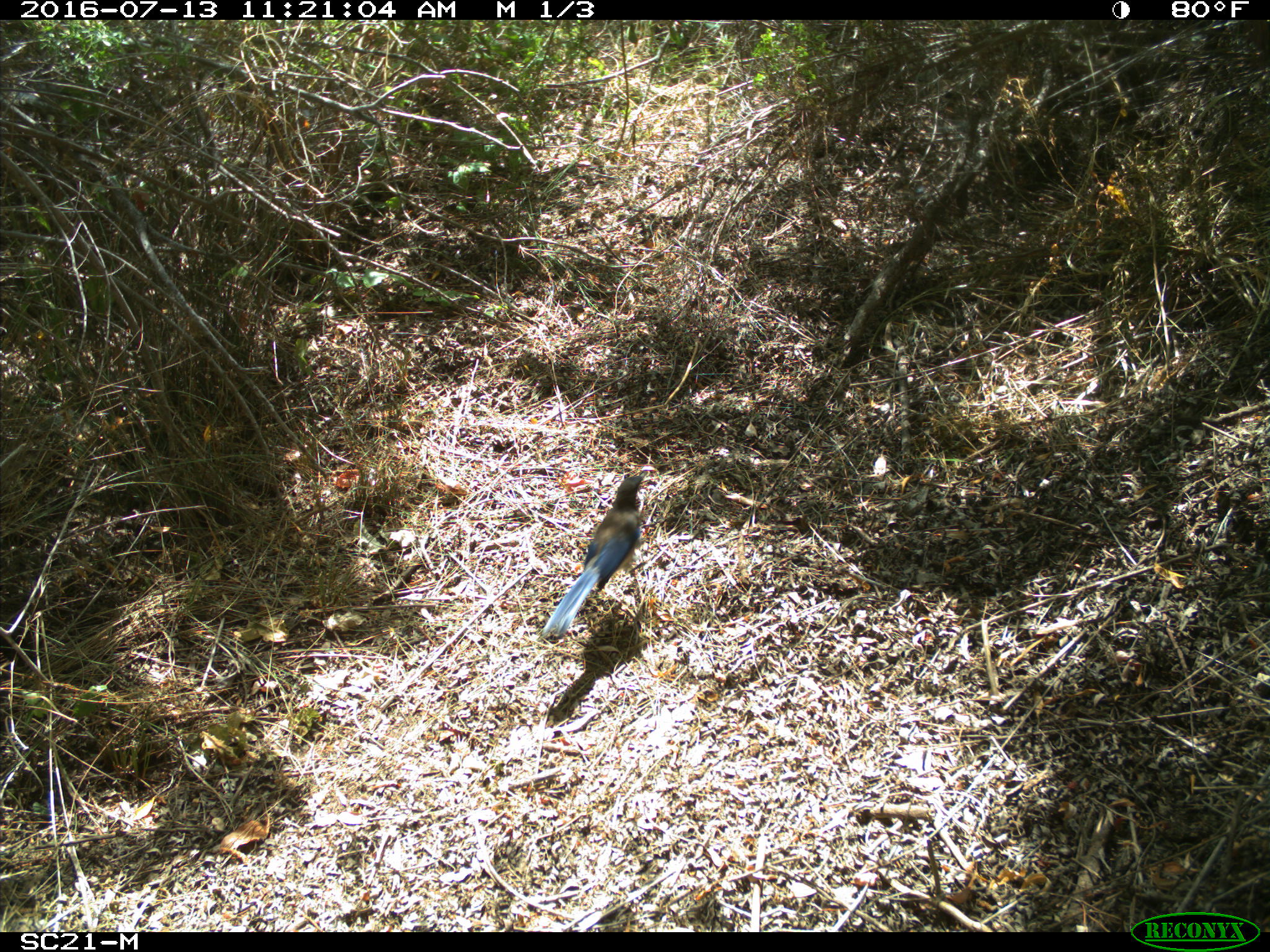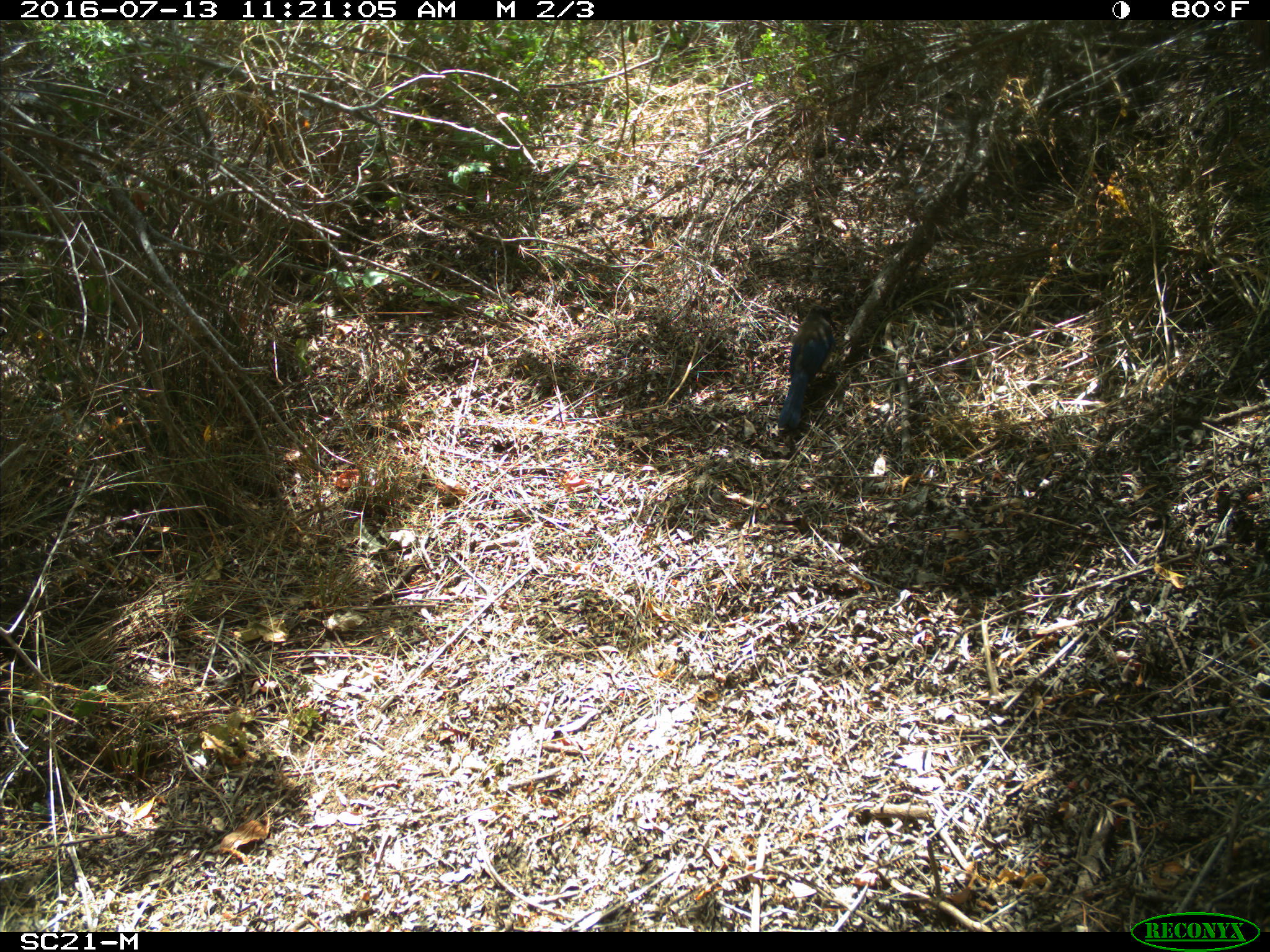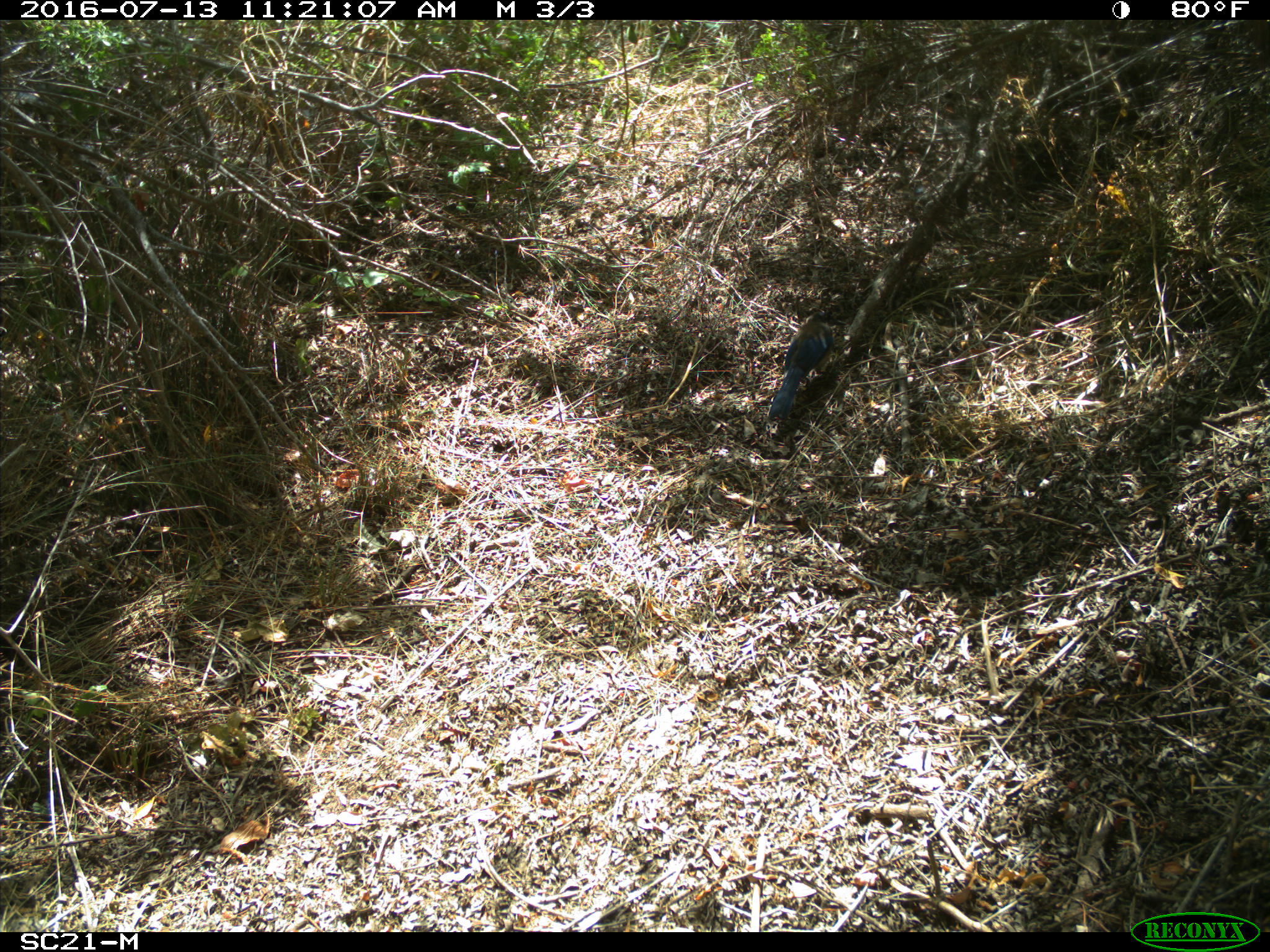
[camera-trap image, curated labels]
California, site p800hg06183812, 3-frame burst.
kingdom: Animalia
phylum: Chordata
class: Aves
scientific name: Aves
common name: bird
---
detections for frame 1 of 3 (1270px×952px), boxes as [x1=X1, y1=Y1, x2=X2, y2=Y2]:
bird: [x1=541, y1=469, x2=651, y2=640]